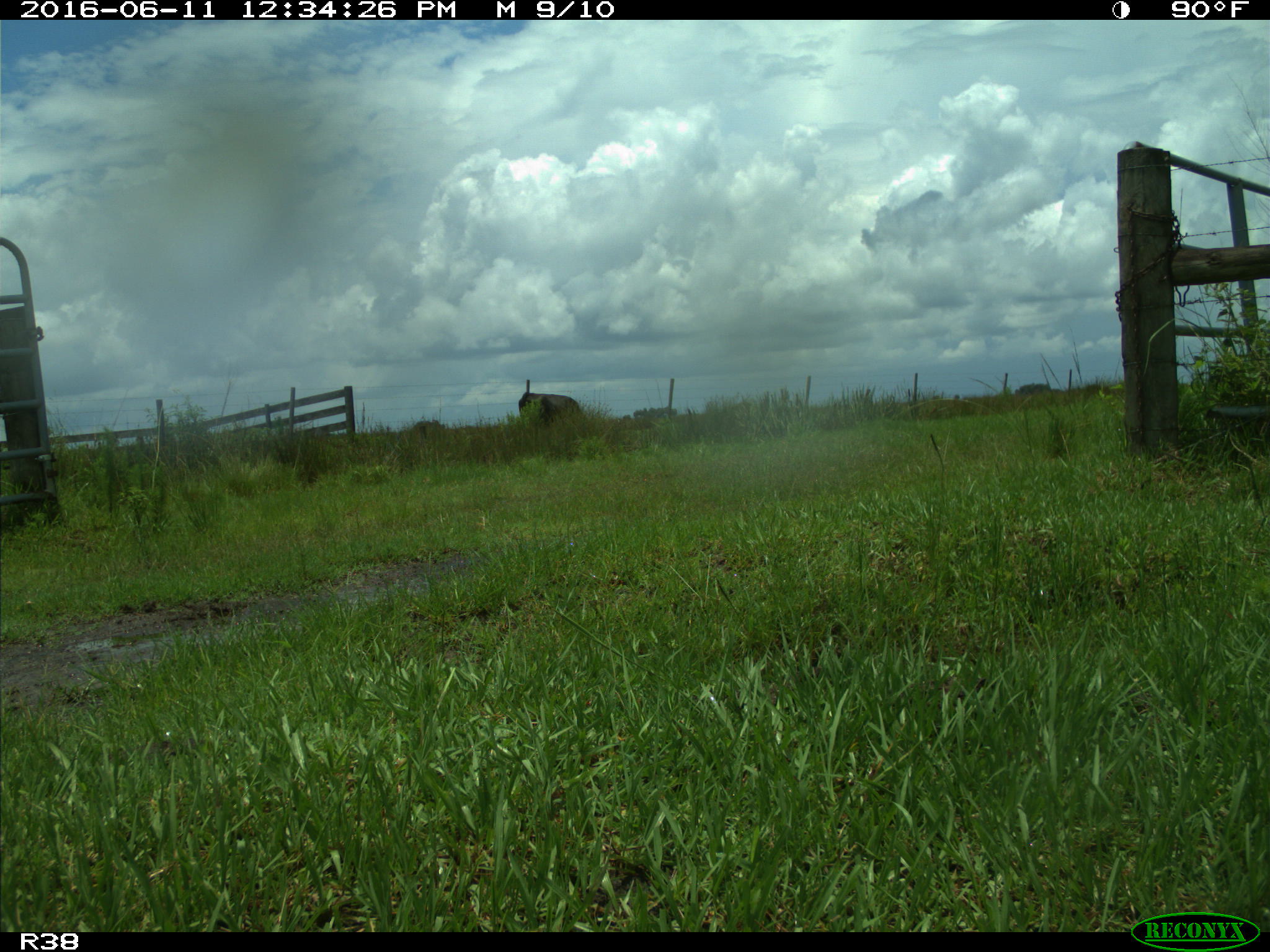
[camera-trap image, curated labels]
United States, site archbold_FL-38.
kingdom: Animalia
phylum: Chordata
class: Mammalia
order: Artiodactyla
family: Bovidae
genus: Bos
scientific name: Bos taurus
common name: domestic cow